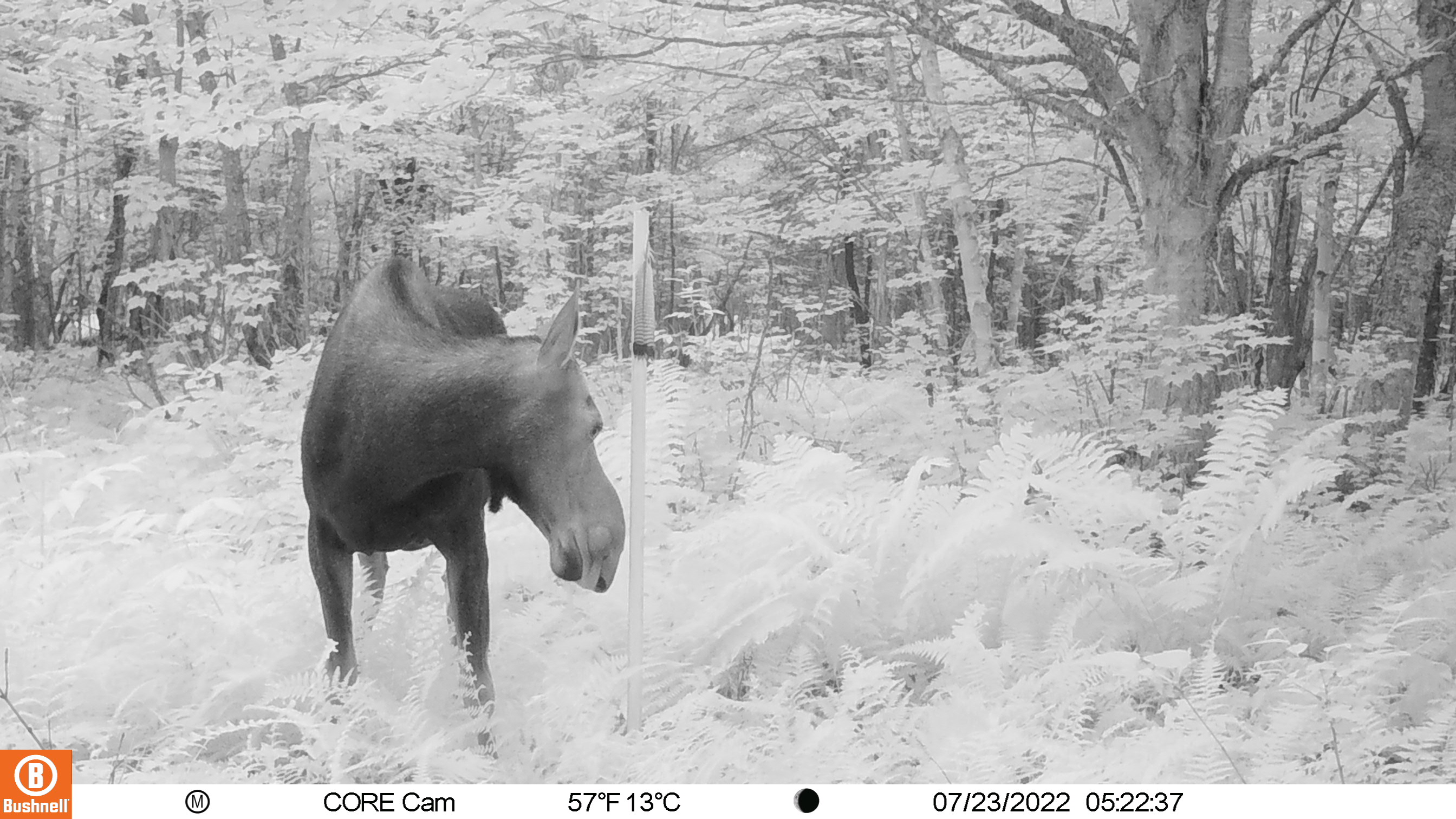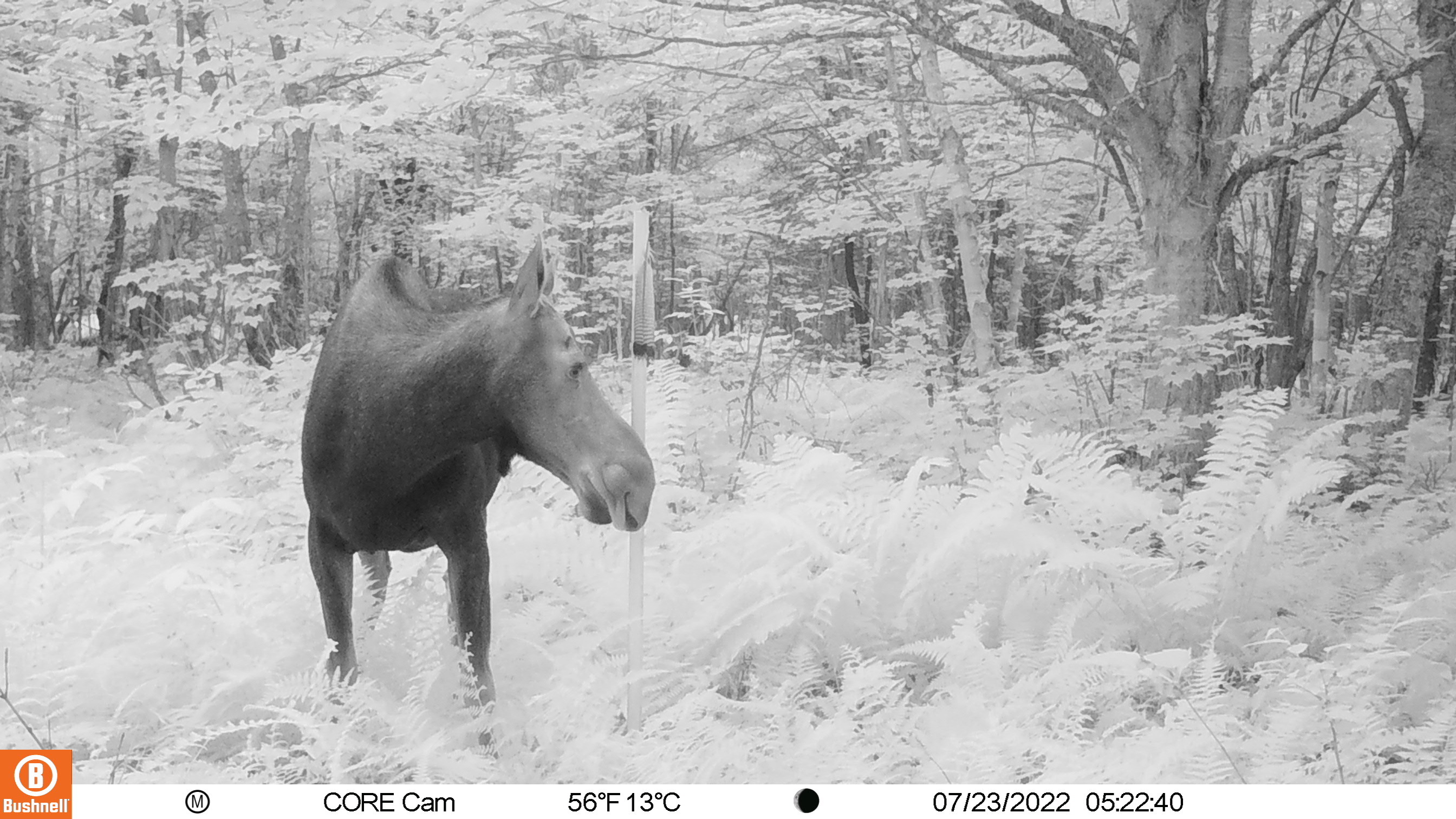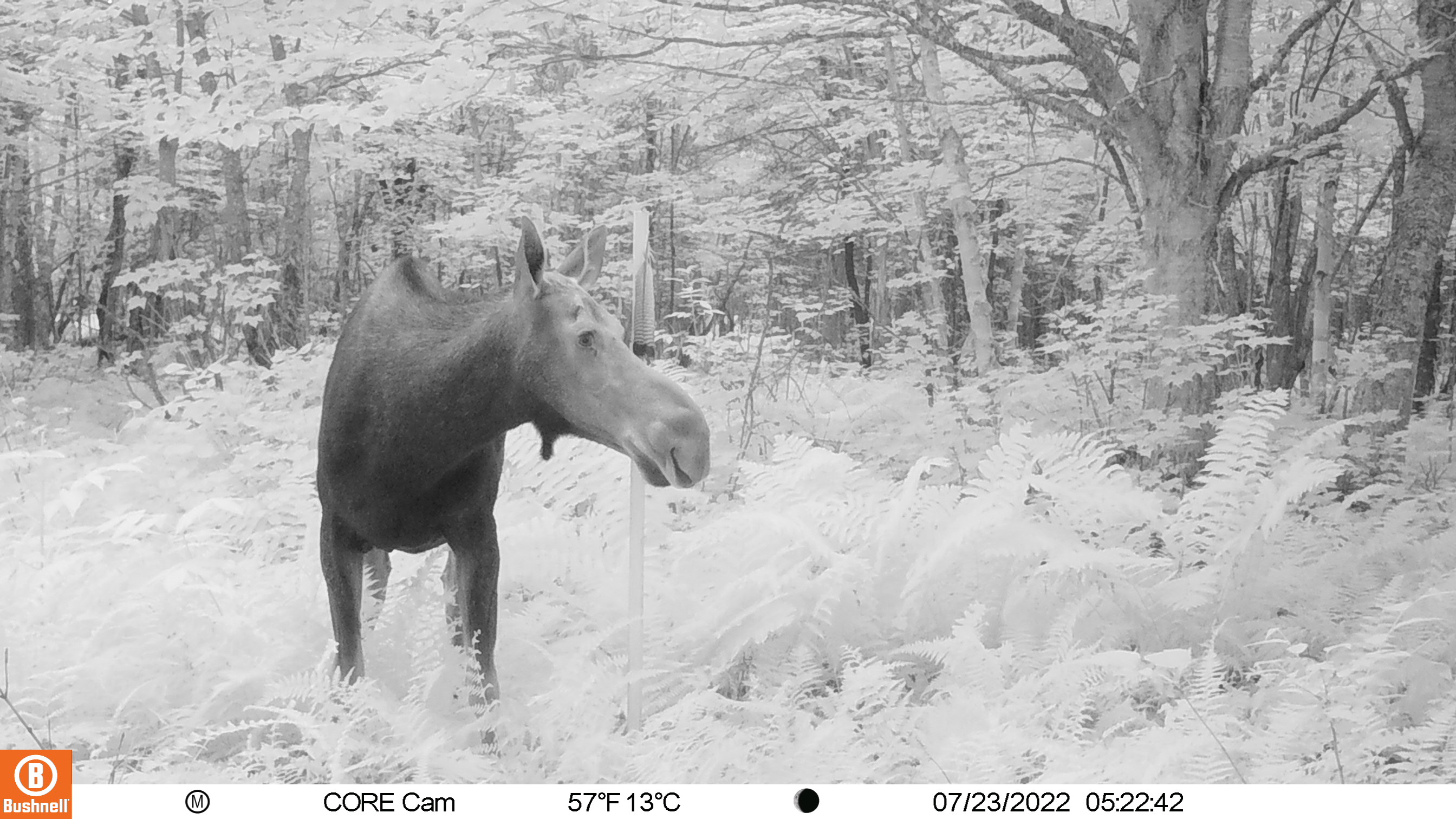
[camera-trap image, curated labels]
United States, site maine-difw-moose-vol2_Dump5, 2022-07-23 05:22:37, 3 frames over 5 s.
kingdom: Animalia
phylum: Chordata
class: Mammalia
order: Artiodactyla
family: Cervidae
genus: Alces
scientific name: Alces alces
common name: moose